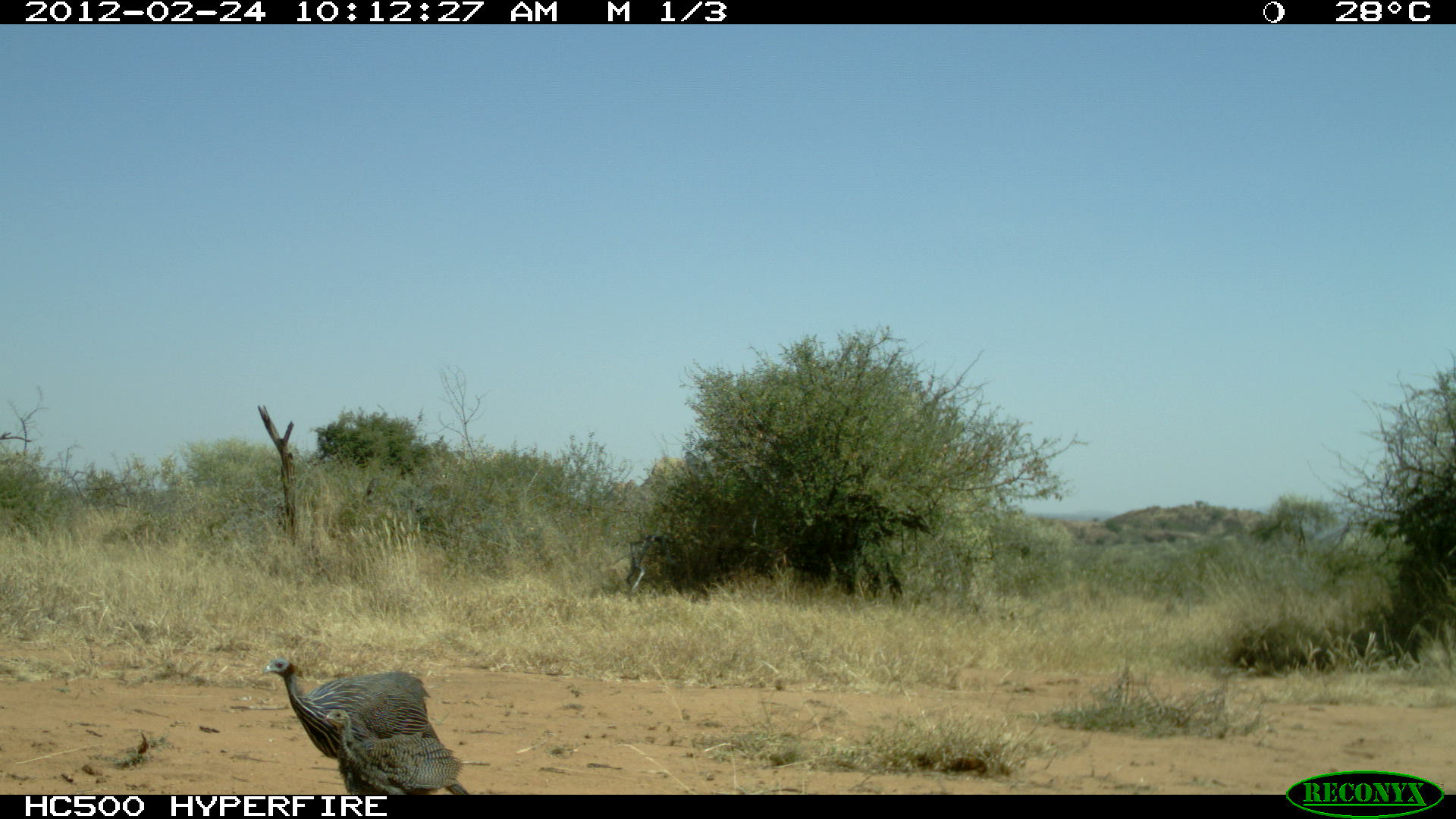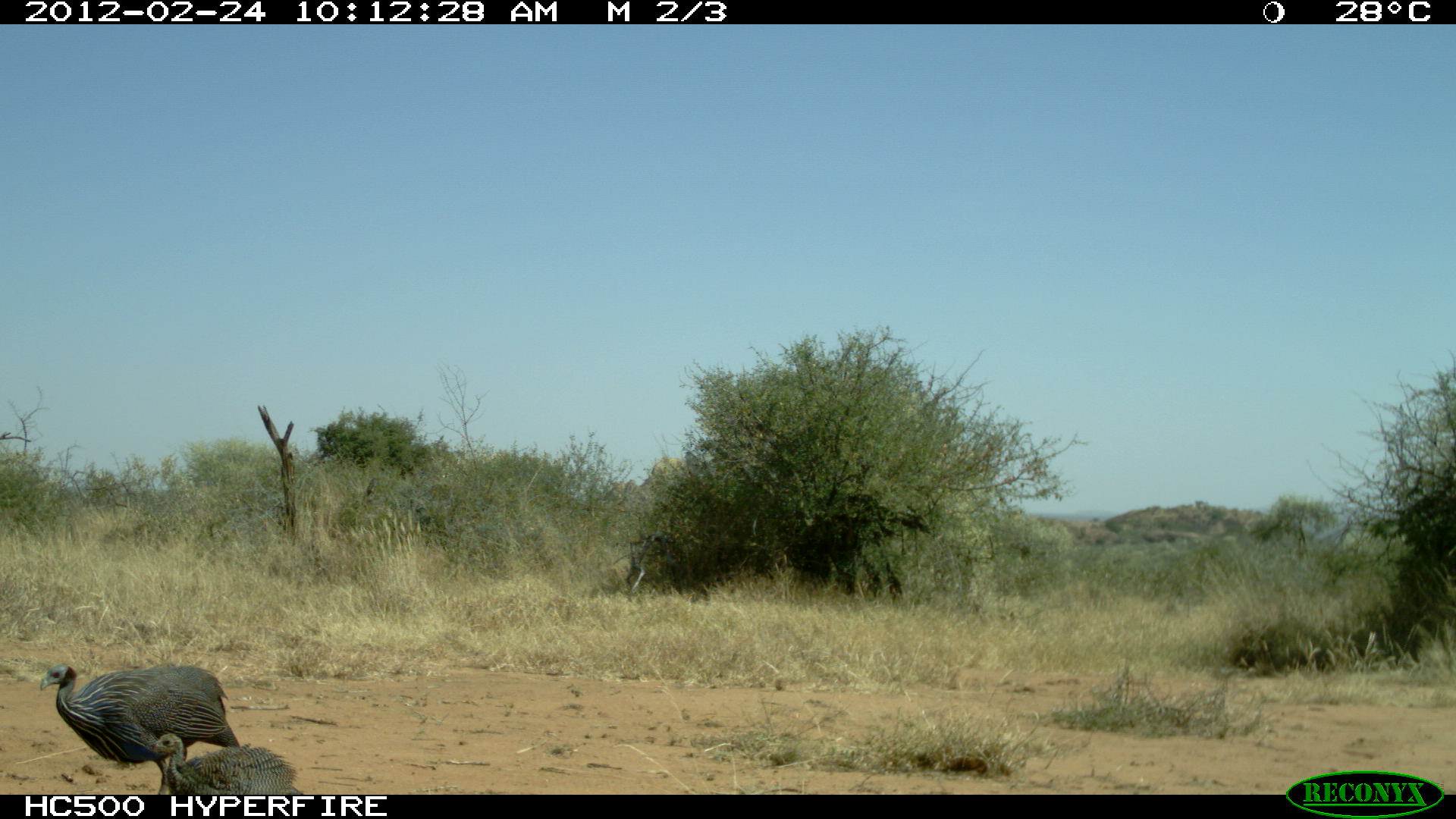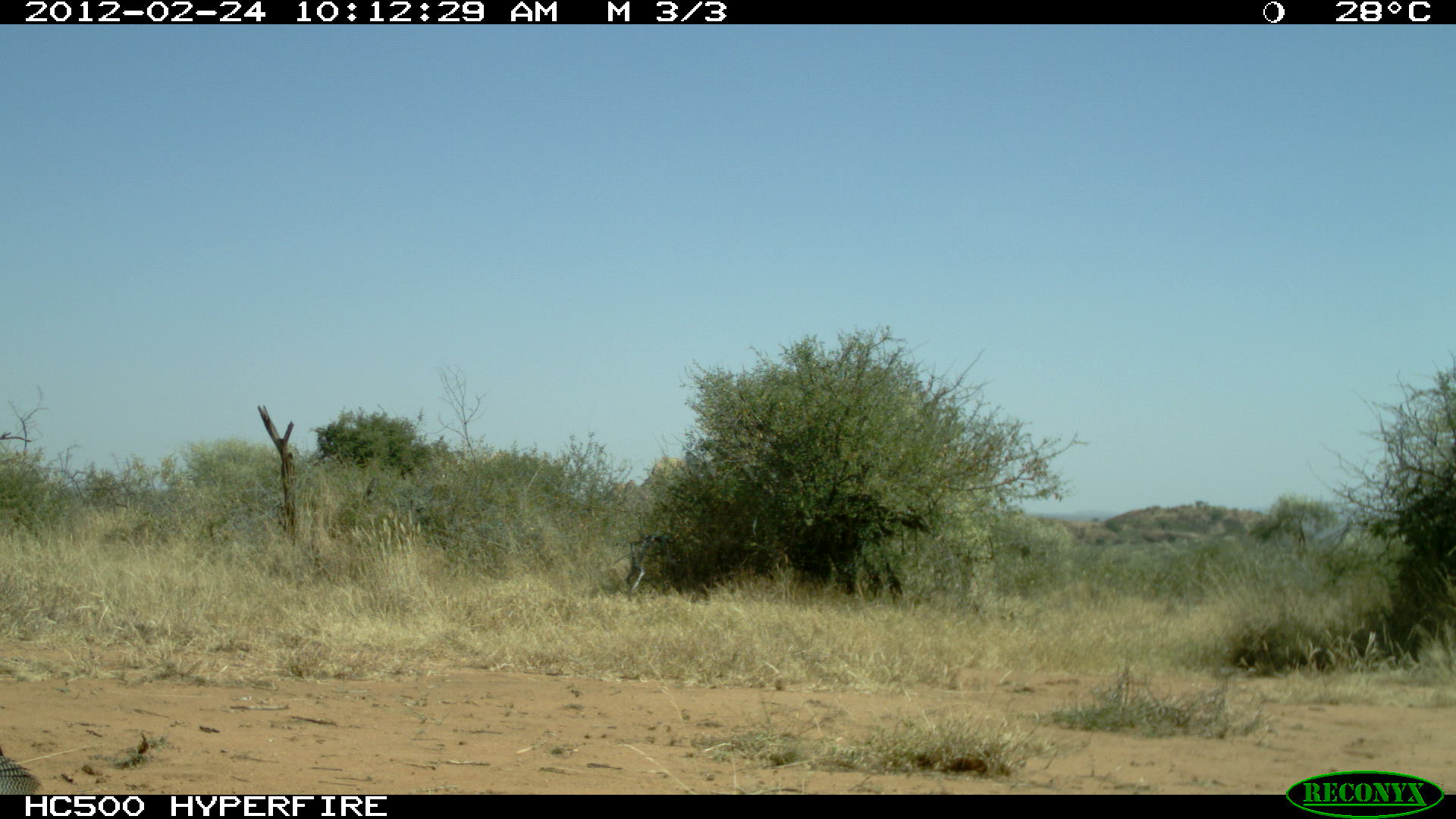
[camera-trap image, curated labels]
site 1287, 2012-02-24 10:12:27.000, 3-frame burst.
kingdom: Animalia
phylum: Chordata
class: Aves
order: Galliformes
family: Numididae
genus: Acryllium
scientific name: Acryllium vulturinum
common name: vulturine guineafowl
Acryllium vulturinum (vulturine guineafowl), count 2.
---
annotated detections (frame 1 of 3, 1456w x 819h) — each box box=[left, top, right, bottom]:
acryllium vulturinum: box=[261, 658, 440, 759]; box=[324, 709, 471, 794]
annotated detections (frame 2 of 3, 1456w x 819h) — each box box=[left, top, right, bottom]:
acryllium vulturinum: box=[39, 666, 241, 795]; box=[150, 733, 306, 795]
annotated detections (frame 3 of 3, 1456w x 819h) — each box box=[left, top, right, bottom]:
acryllium vulturinum: box=[0, 745, 44, 795]